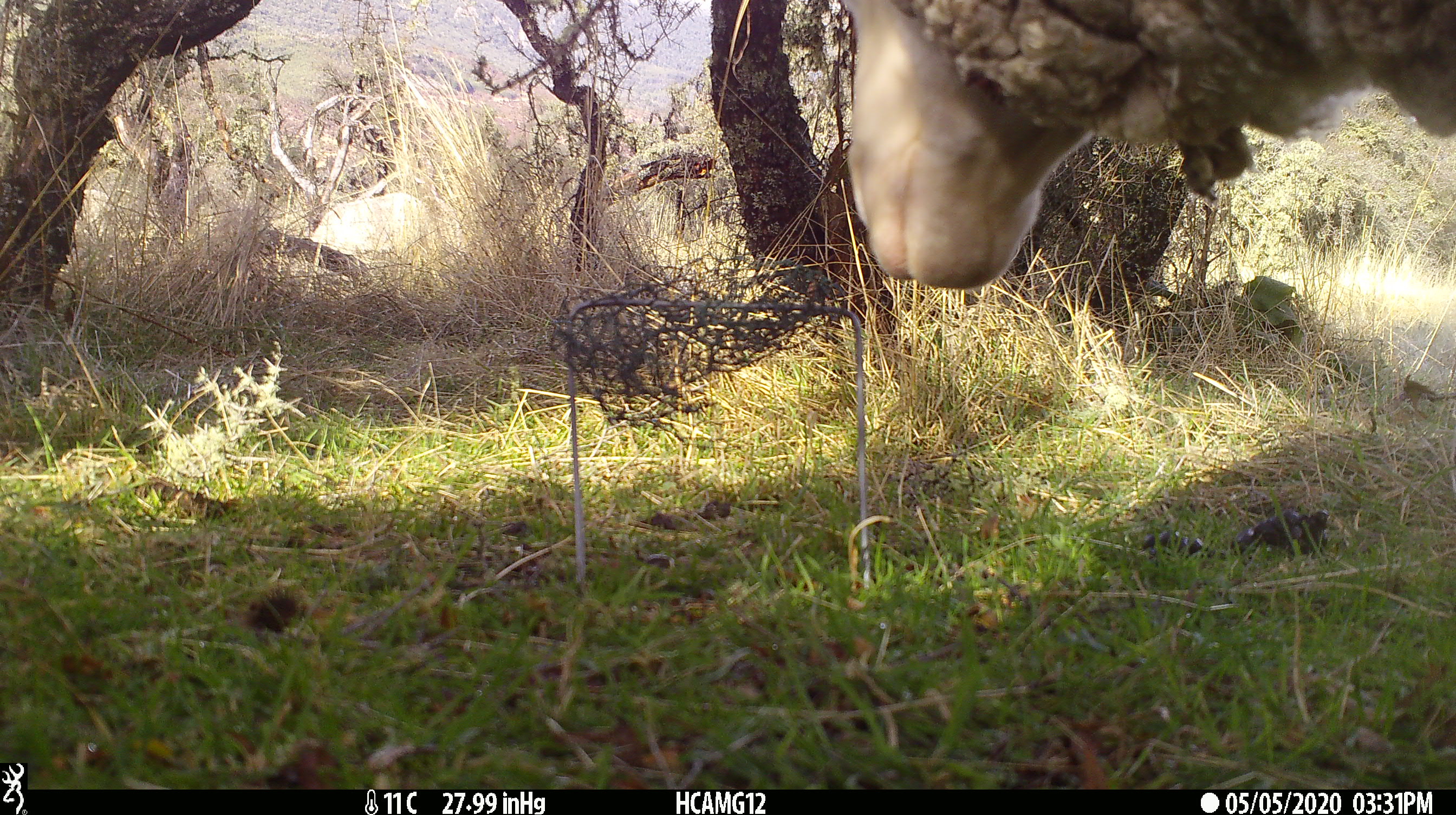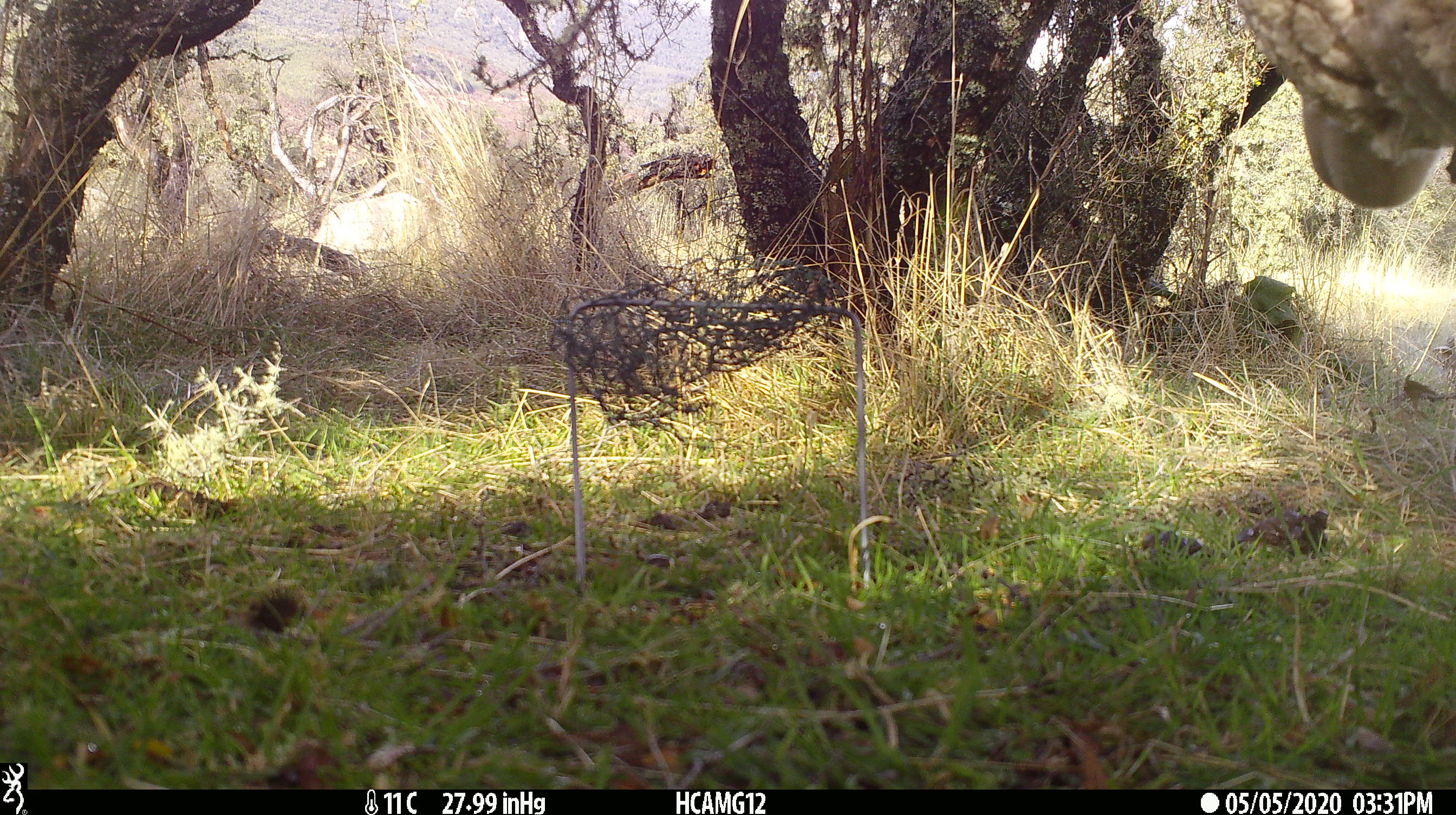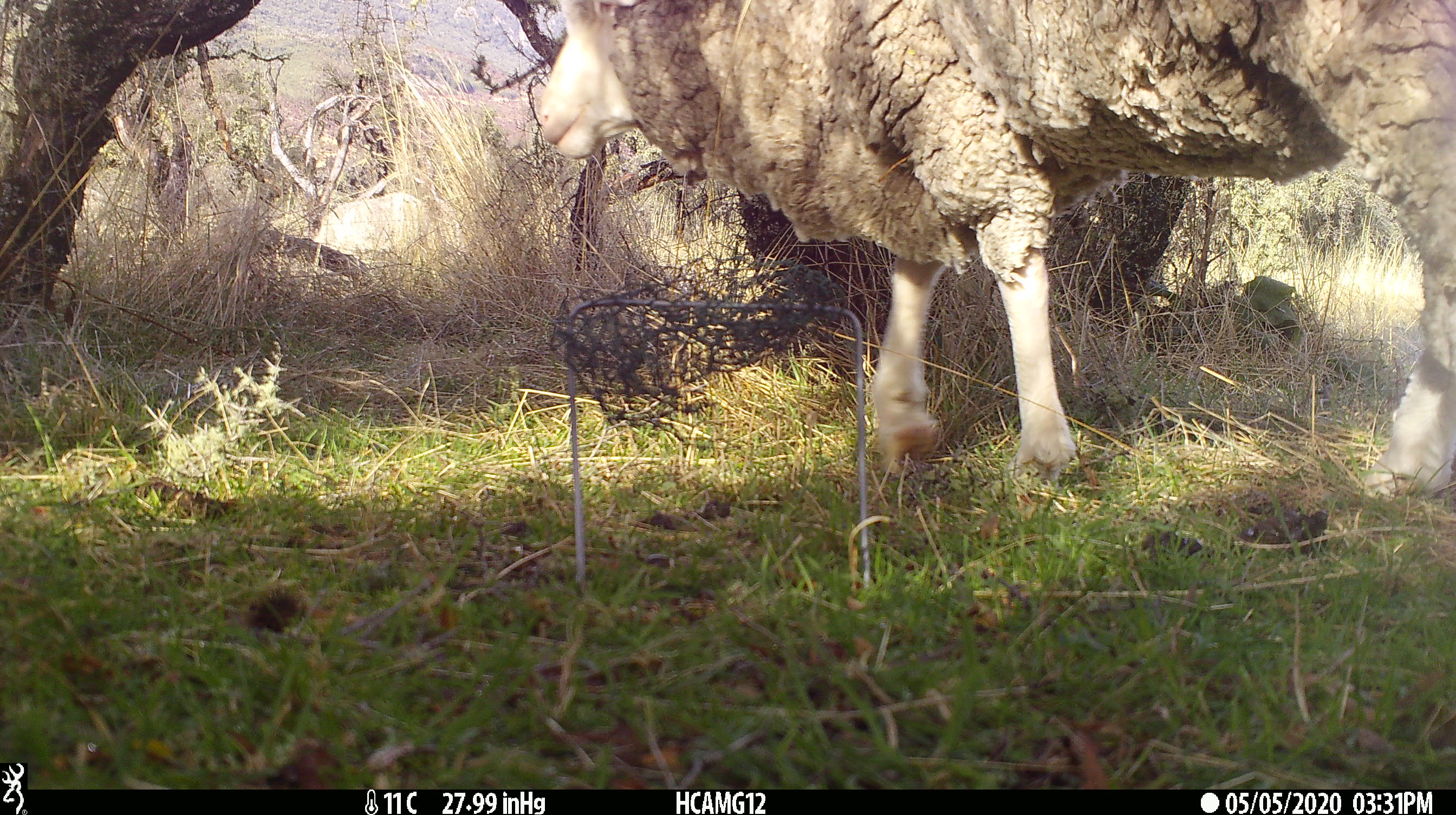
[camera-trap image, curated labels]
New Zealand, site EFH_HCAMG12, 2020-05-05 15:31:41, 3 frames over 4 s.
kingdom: Animalia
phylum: Chordata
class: Mammalia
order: Artiodactyla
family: Bovidae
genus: Ovis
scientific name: Ovis aries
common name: domestic sheep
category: sheep